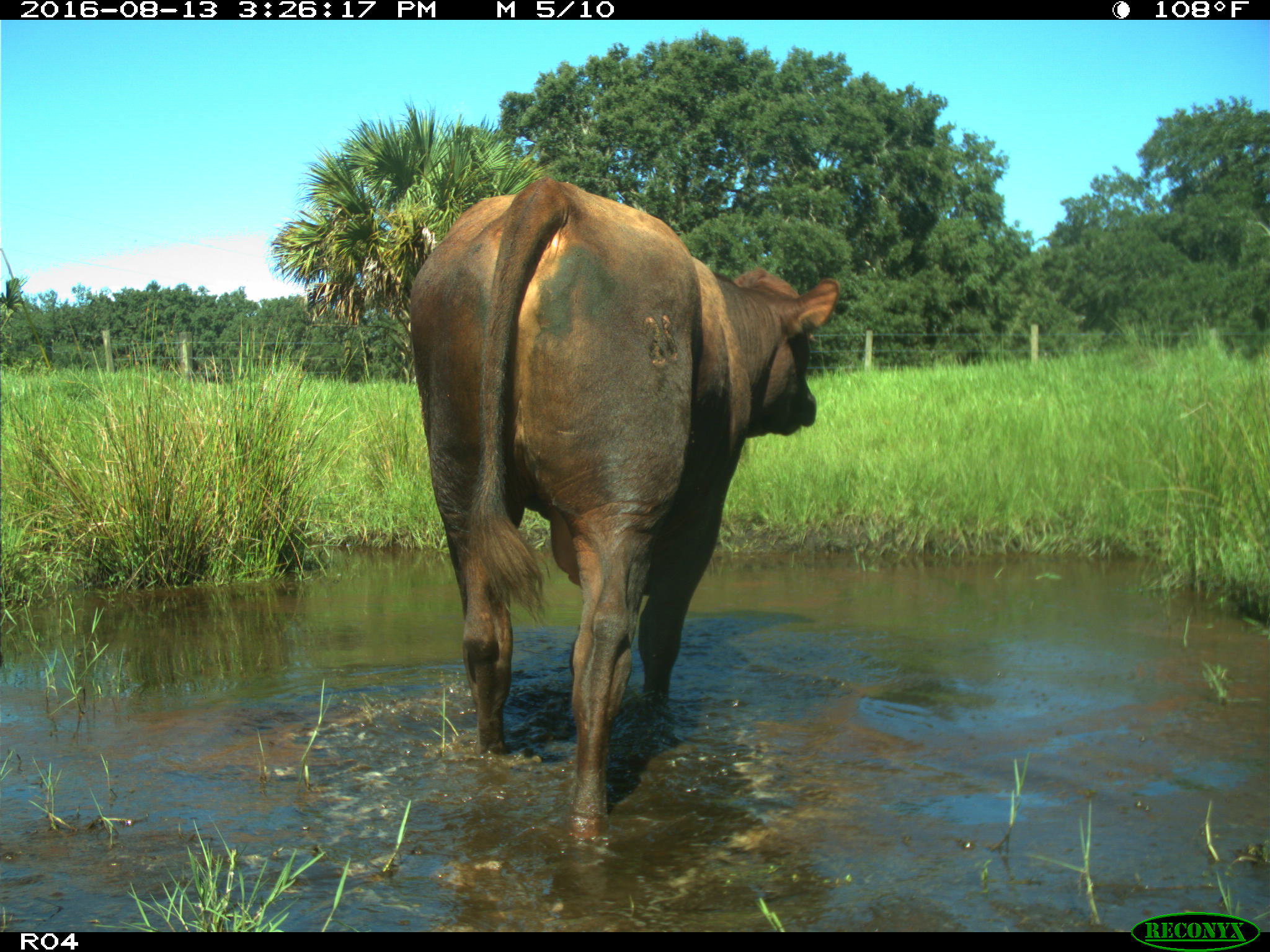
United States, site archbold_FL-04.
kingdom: Animalia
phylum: Chordata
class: Mammalia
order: Artiodactyla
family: Bovidae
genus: Bos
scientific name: Bos taurus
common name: domestic cow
Bos taurus (domestic cow).